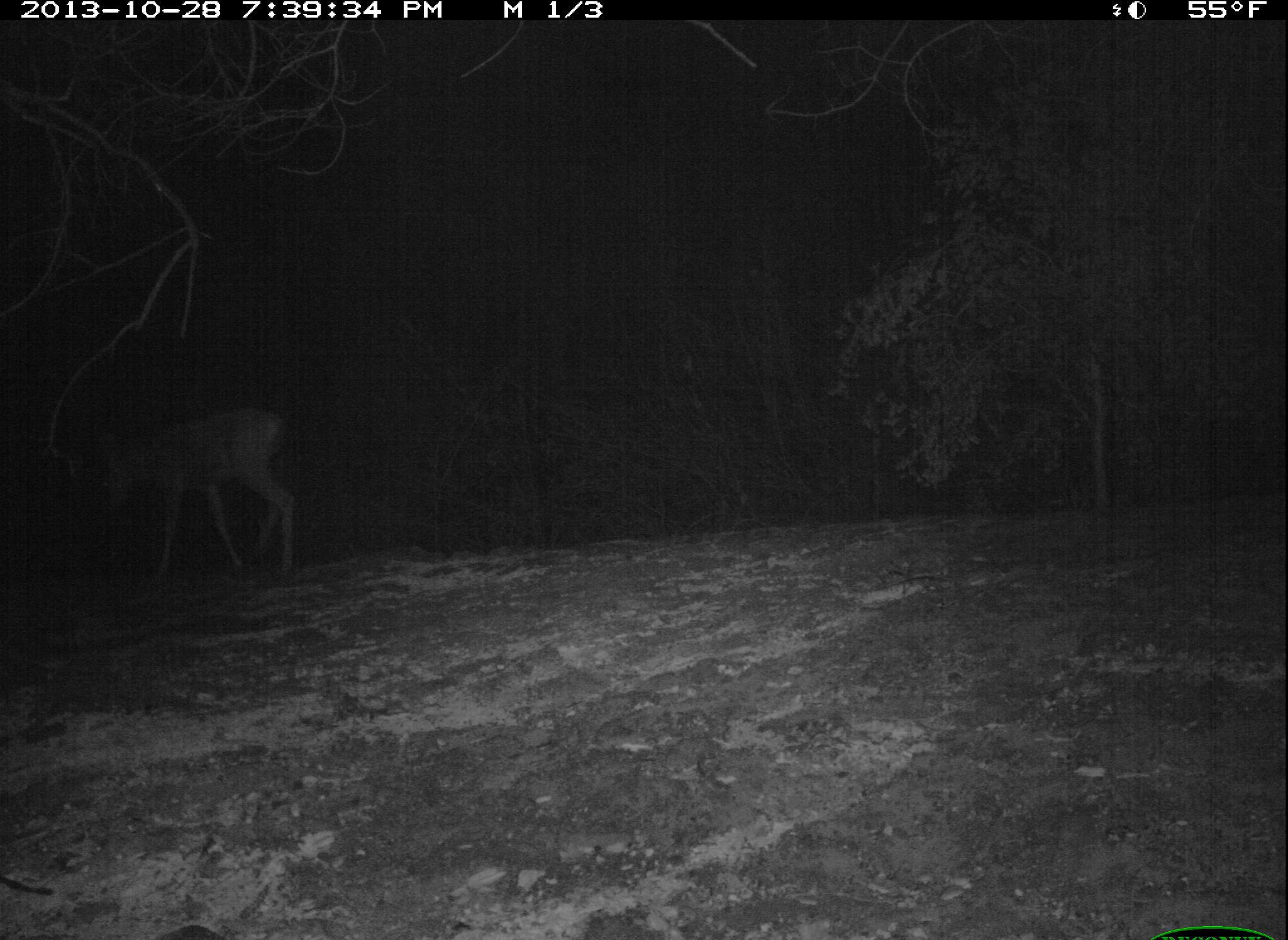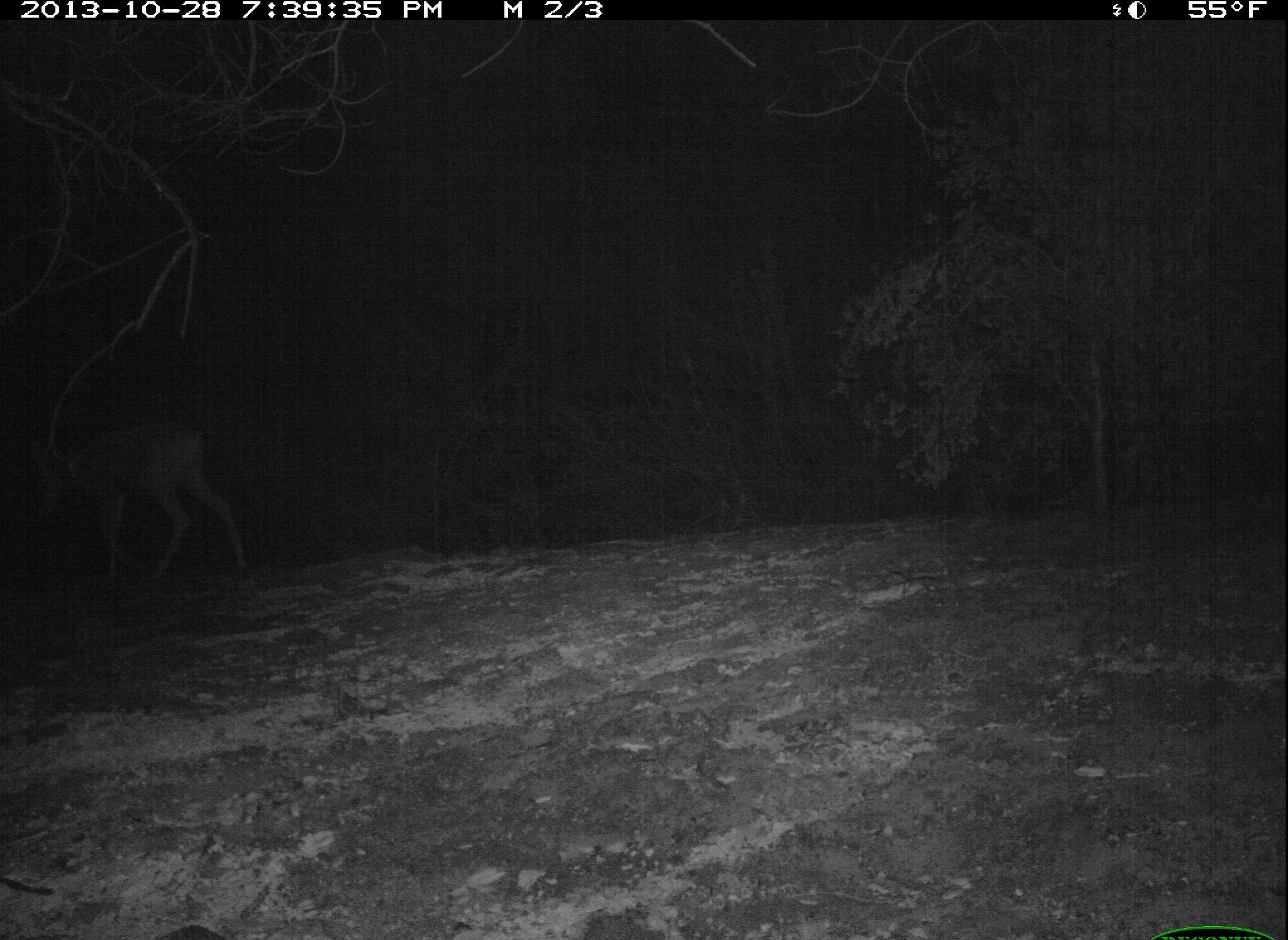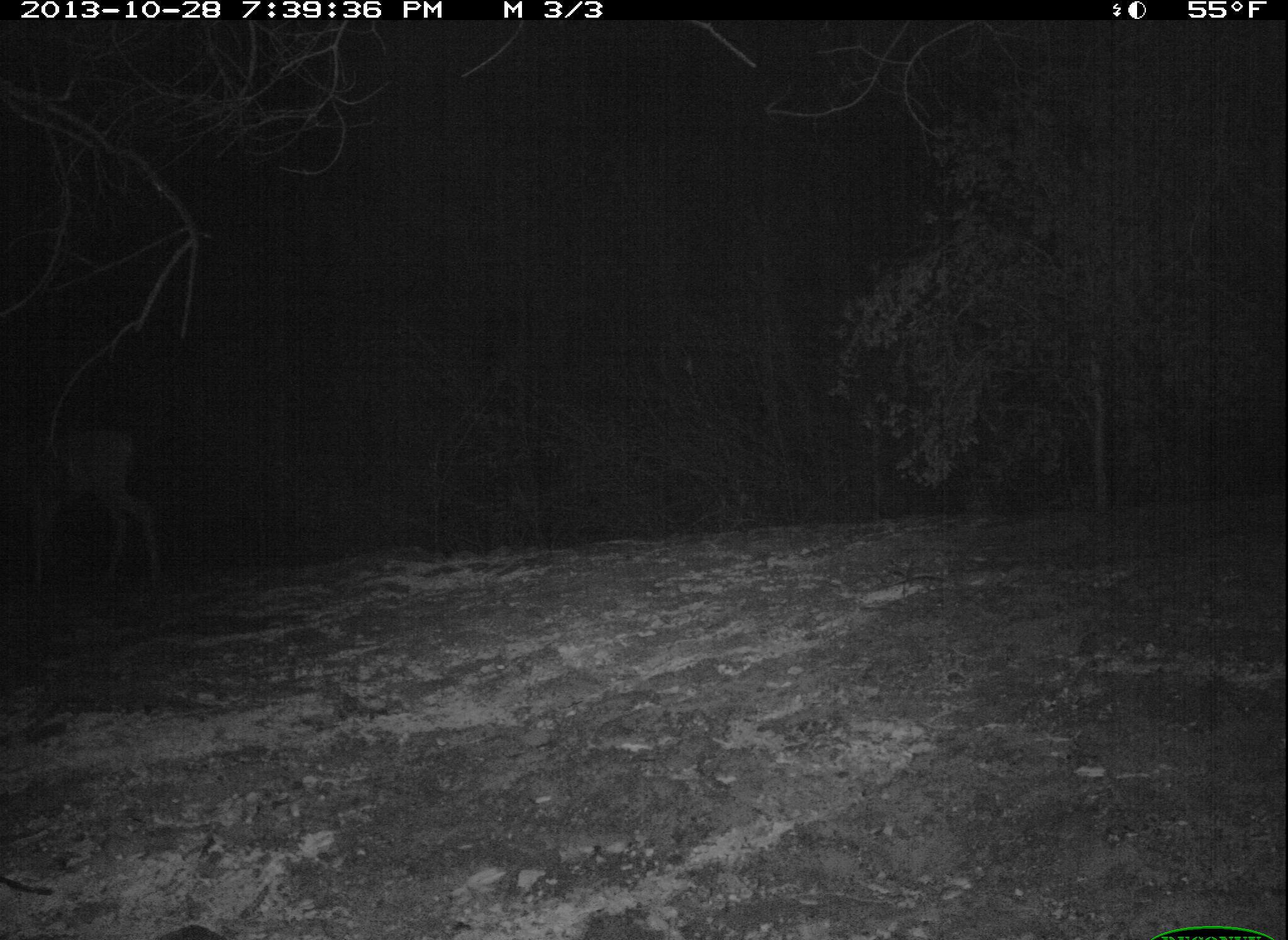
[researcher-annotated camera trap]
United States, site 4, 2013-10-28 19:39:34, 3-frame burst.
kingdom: Animalia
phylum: Chordata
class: Mammalia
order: Artiodactyla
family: Cervidae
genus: Odocoileus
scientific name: Odocoileus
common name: deer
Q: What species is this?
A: Deer (Odocoileus).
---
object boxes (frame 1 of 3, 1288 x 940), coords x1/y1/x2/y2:
deer: 93/405/299/585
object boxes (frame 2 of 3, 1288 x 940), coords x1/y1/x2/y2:
deer: 25/423/262/598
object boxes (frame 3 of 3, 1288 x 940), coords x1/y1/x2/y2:
deer: 0/421/166/616